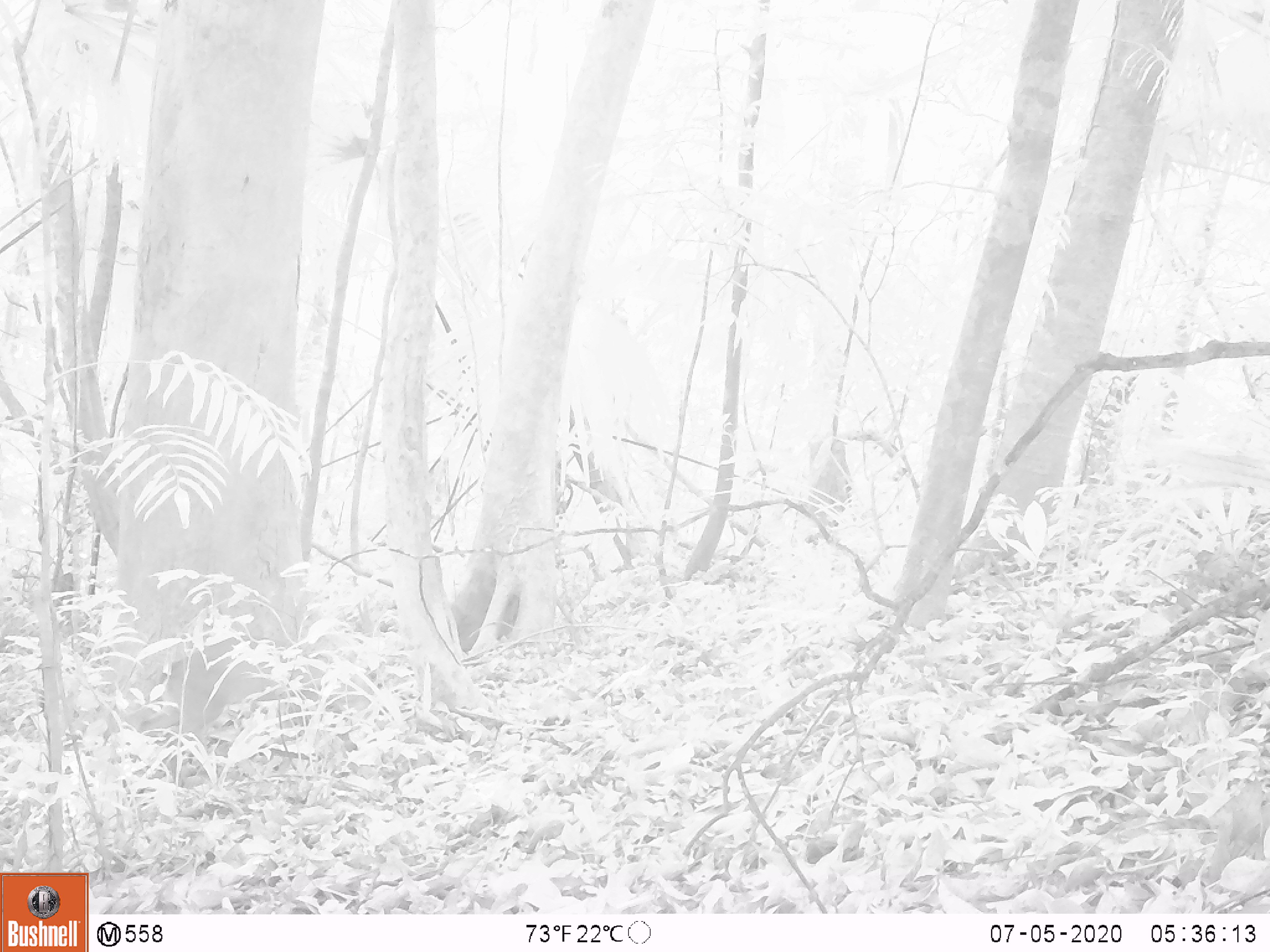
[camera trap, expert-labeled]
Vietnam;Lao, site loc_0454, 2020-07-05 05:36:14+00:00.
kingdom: Animalia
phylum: Chordata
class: Mammalia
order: Artiodactyla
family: Cervidae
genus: Muntiacus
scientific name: Muntiacus vuquangensis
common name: large-antlered muntjac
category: large antlered muntjac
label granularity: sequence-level